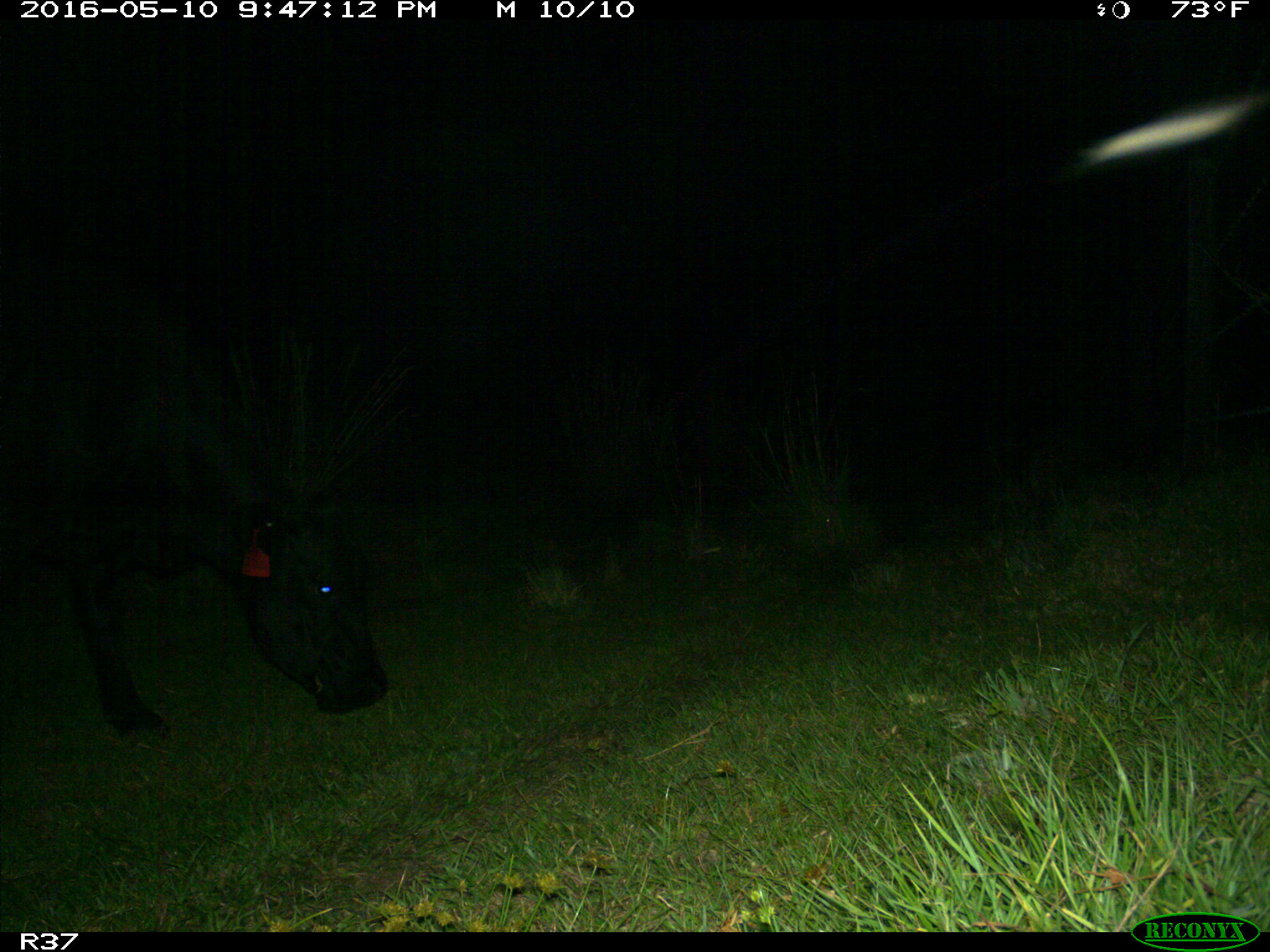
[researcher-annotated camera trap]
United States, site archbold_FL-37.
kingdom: Animalia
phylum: Chordata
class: Mammalia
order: Artiodactyla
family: Bovidae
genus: Bos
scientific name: Bos taurus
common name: domestic cow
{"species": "Bos taurus (domestic cow)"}